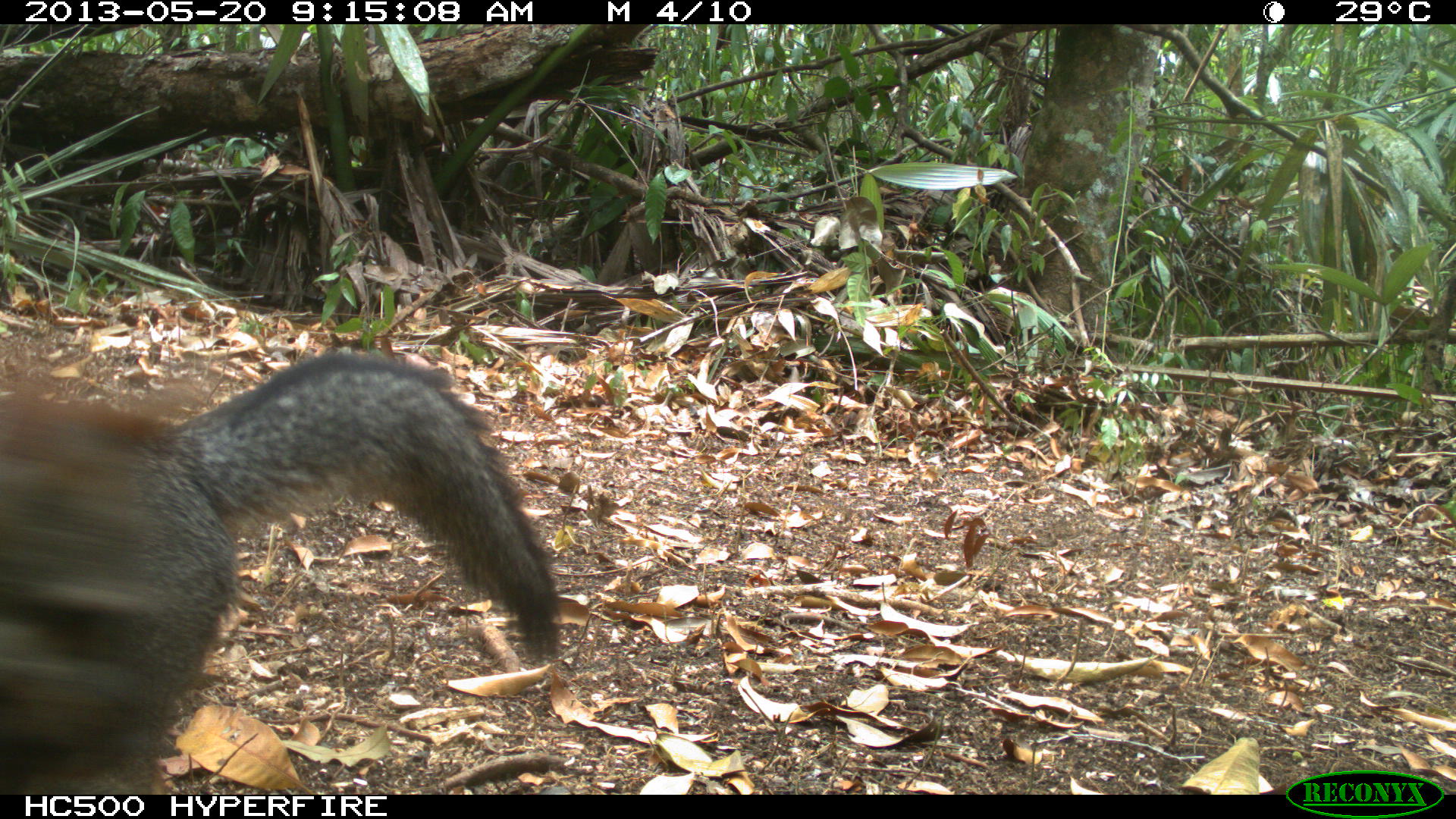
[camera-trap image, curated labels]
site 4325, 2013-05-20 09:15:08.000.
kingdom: Animalia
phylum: Chordata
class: Mammalia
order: Carnivora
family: Canidae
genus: Urocyon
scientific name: Urocyon cinereoargenteus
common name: gray fox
Urocyon cinereoargenteus (gray fox), count 1.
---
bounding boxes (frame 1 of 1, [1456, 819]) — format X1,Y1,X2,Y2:
urocyon cinereoargenteus: 0,350,559,794